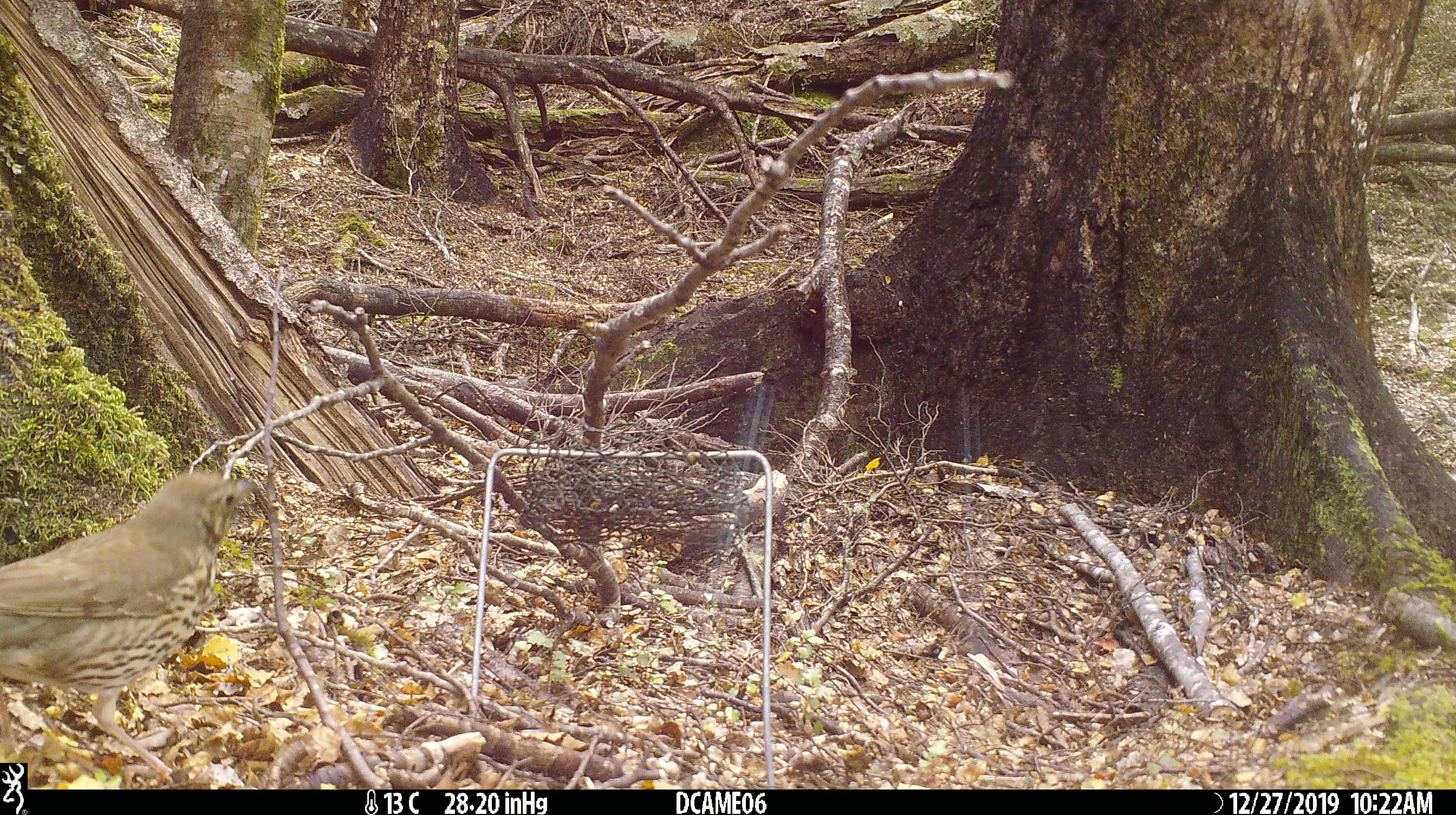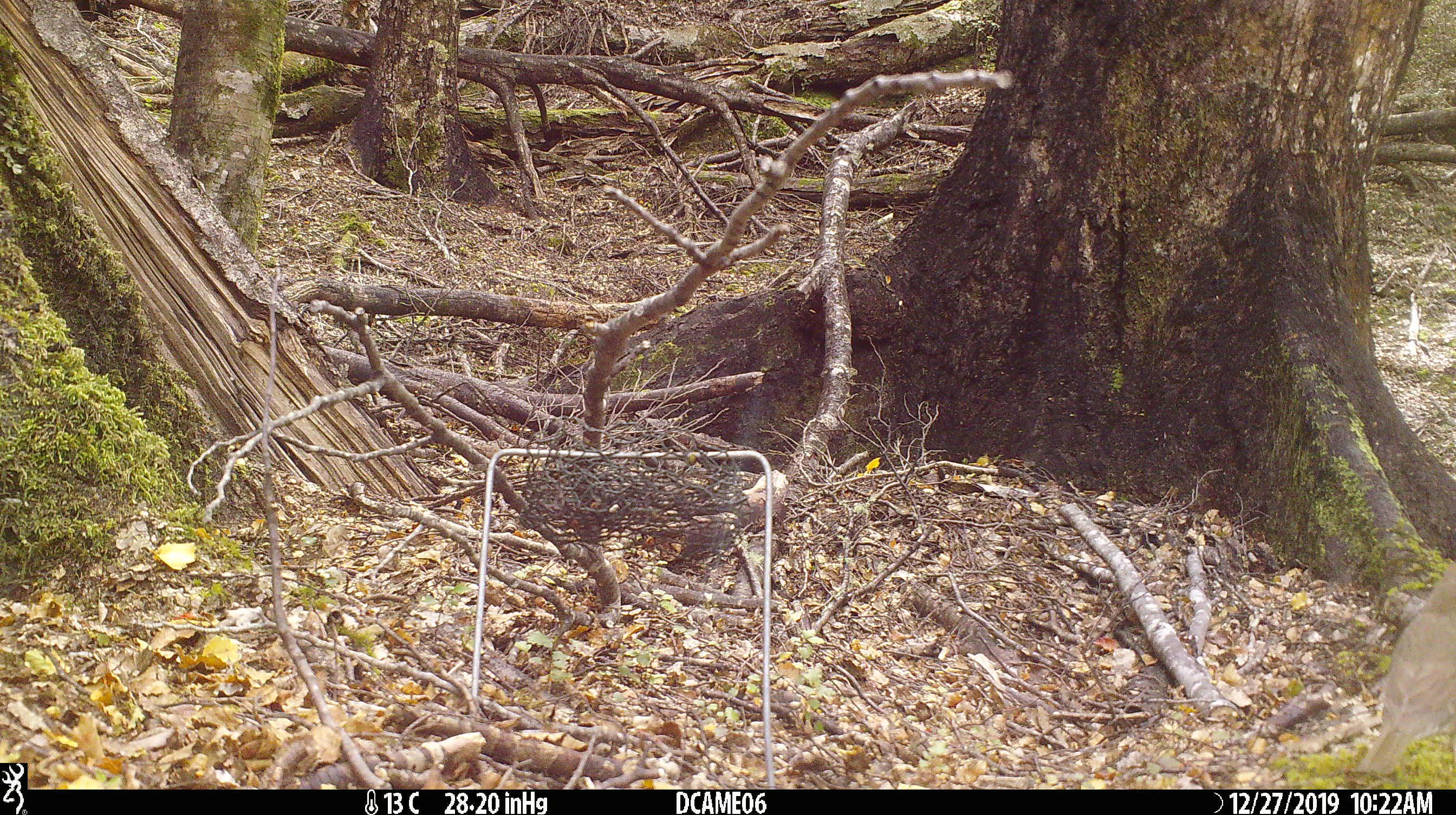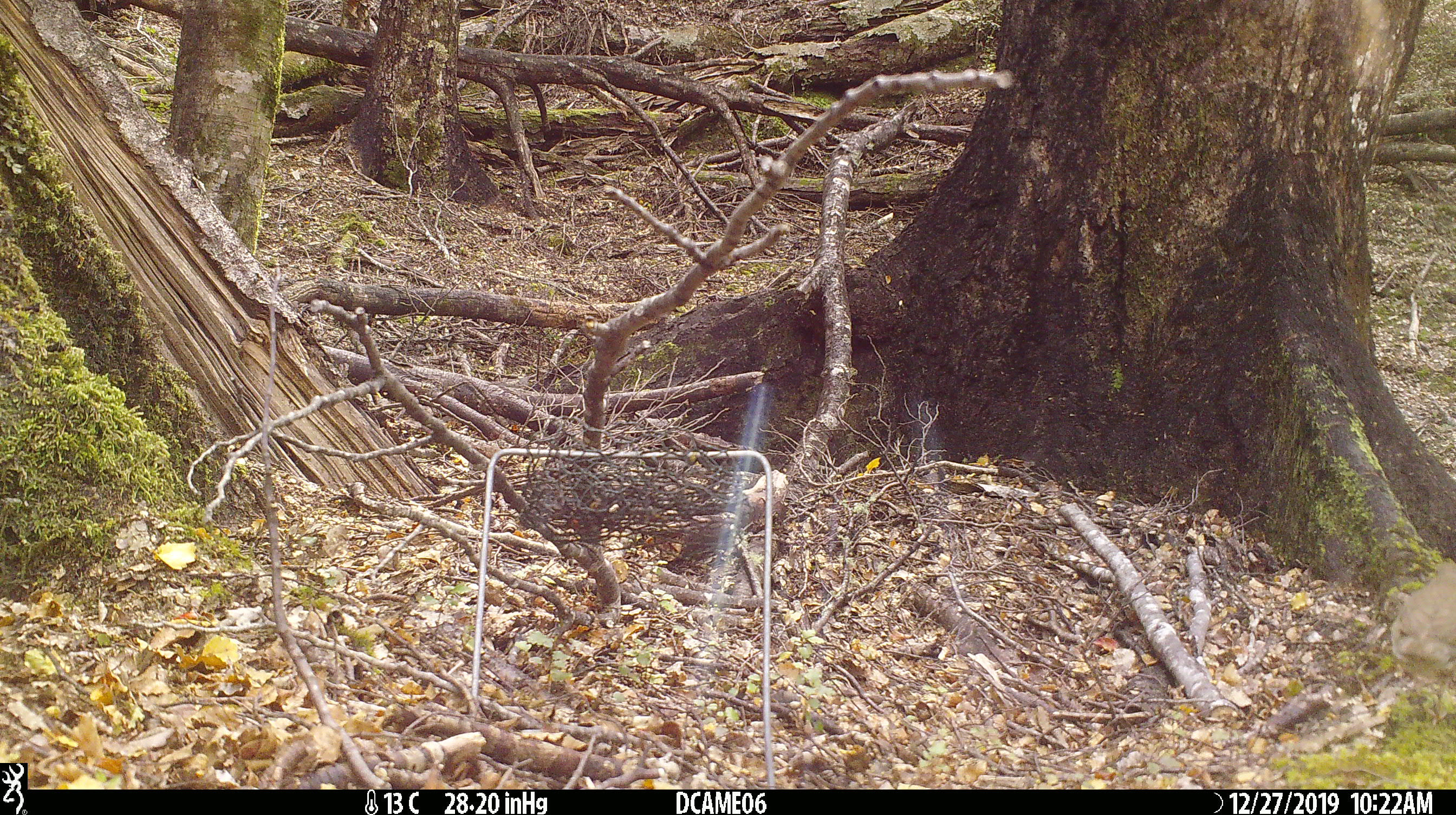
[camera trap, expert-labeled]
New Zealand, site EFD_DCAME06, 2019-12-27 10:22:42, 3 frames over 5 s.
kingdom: Animalia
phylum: Chordata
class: Aves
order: Passeriformes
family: Turdidae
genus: Turdus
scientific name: Turdus philomelos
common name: song thrush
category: thrush